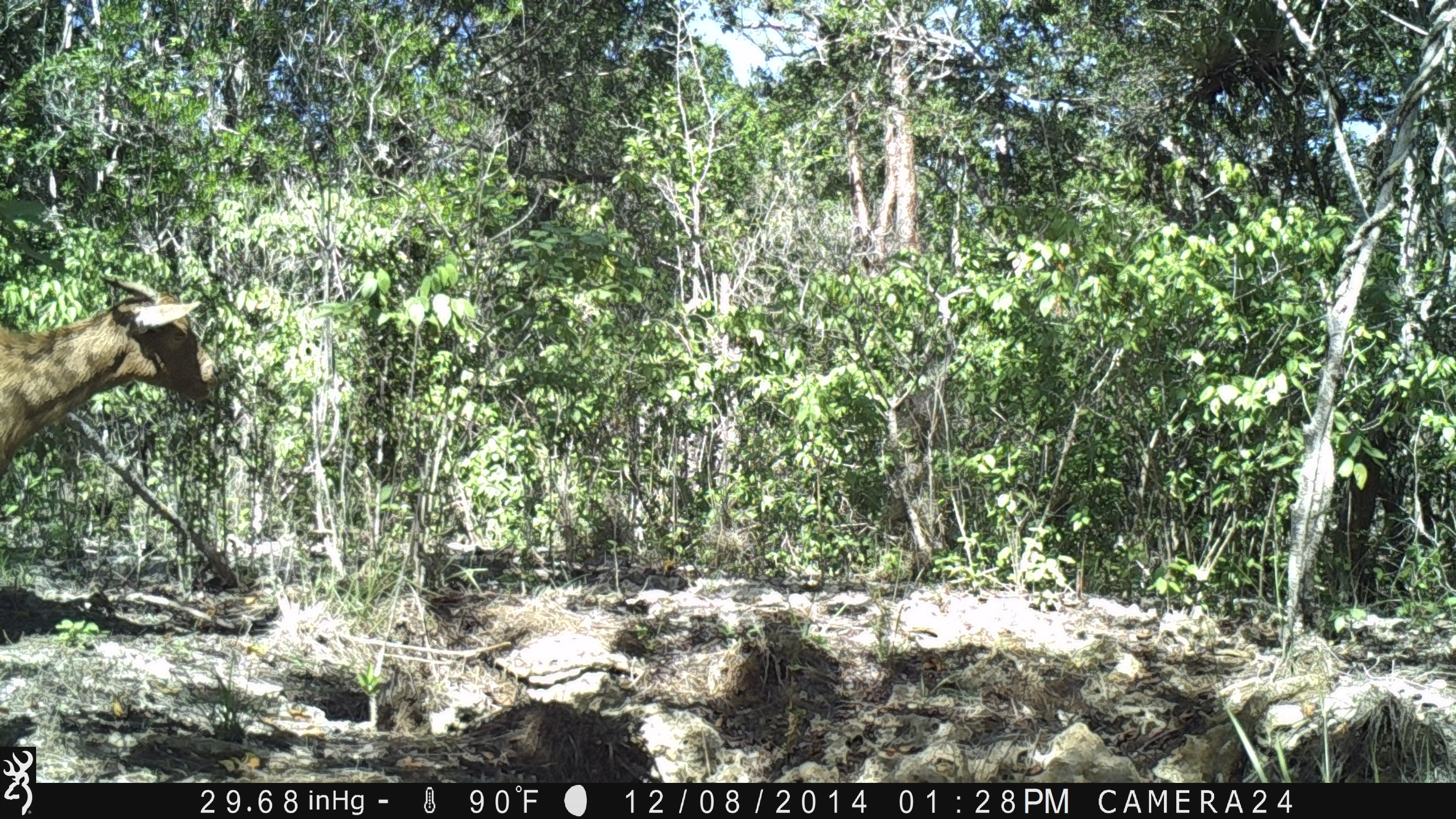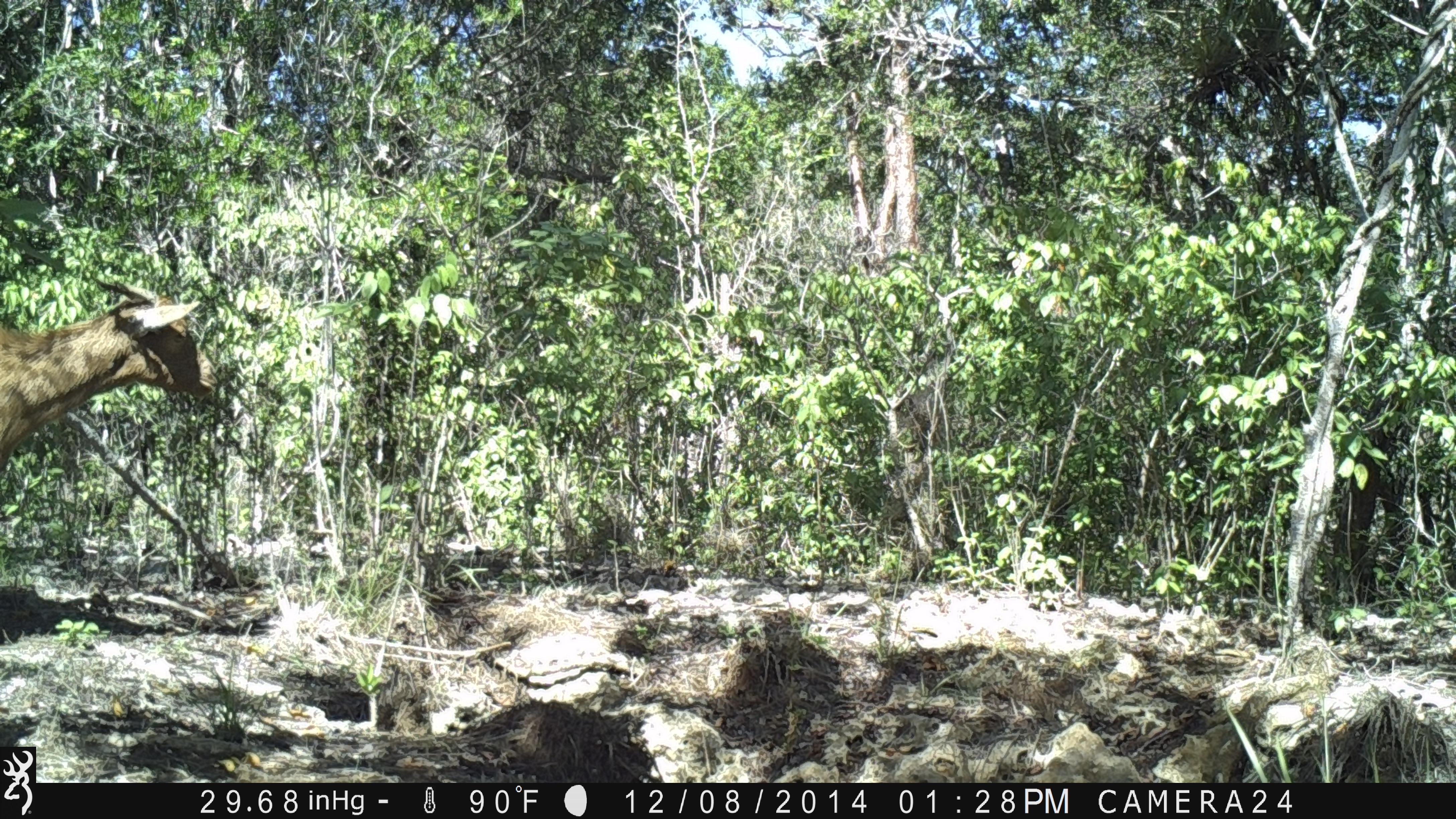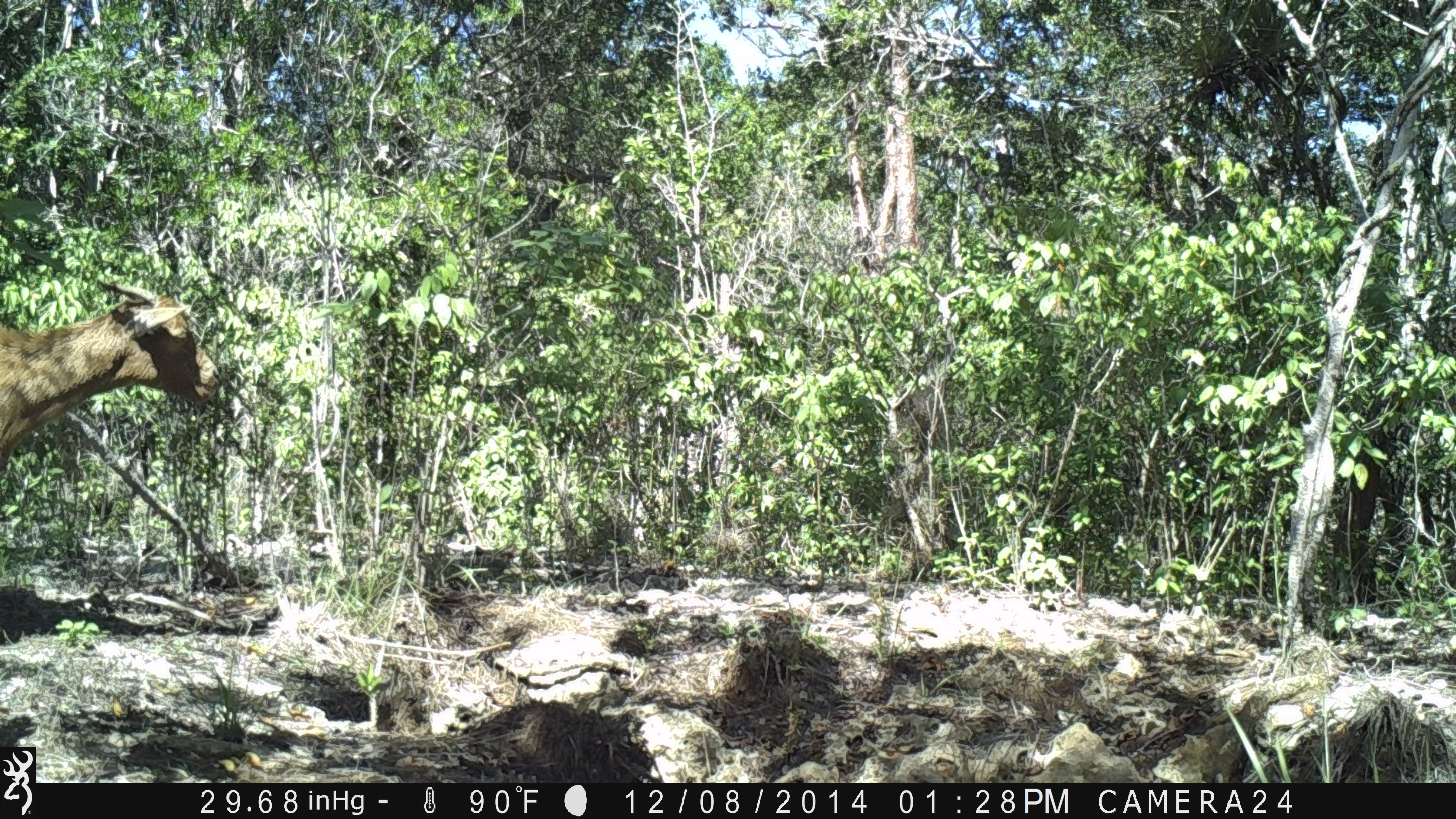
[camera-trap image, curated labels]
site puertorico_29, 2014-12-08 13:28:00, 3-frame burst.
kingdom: Animalia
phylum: Chordata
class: Mammalia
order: Artiodactyla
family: Bovidae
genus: Capra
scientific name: Capra hircus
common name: goat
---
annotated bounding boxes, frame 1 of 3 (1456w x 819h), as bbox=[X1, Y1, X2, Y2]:
goat: bbox=[0, 269, 223, 507]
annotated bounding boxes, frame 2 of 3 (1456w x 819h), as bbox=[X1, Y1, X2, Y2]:
goat: bbox=[0, 275, 212, 498]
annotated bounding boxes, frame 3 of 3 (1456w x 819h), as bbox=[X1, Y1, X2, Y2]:
goat: bbox=[0, 274, 213, 508]